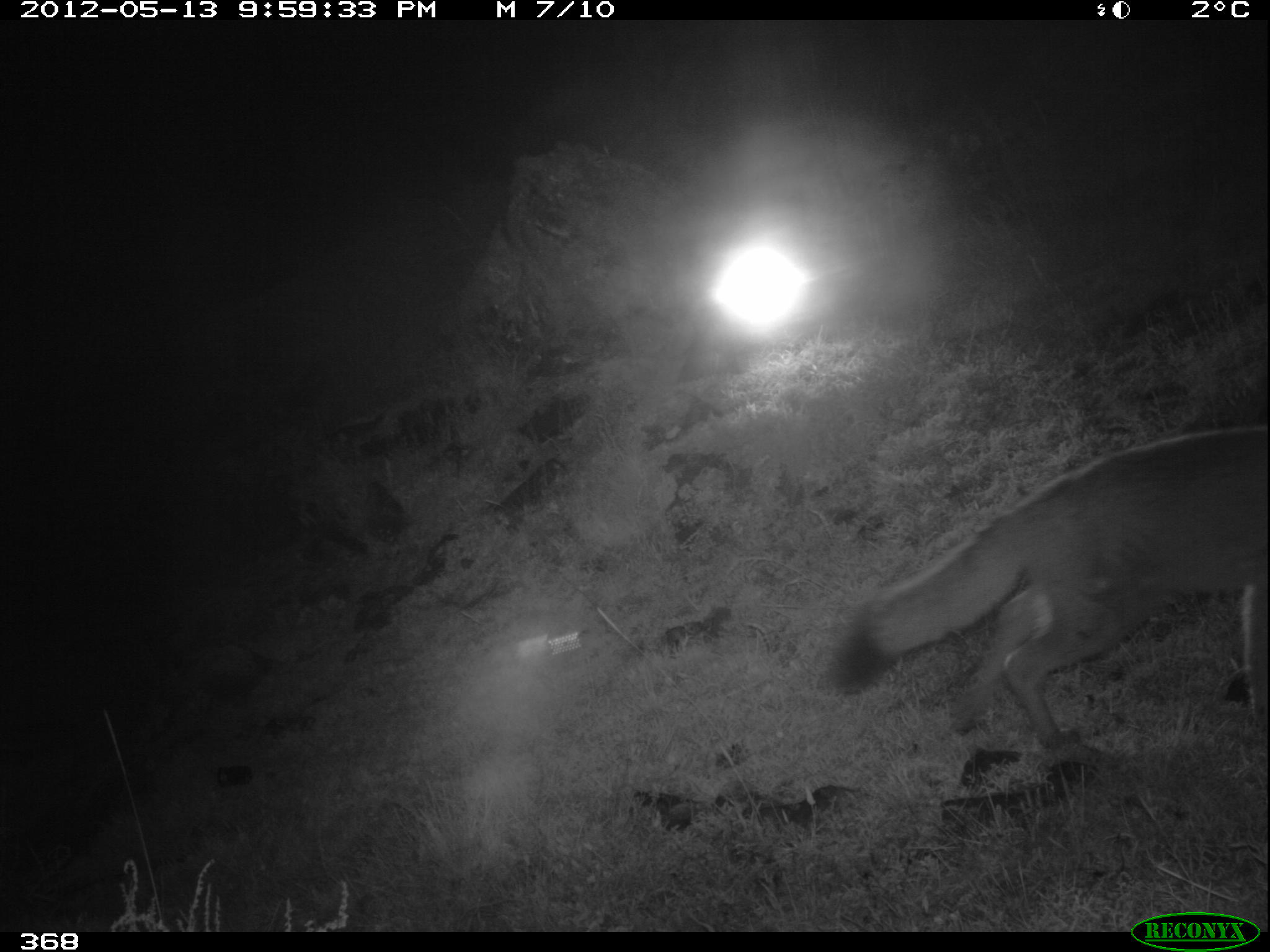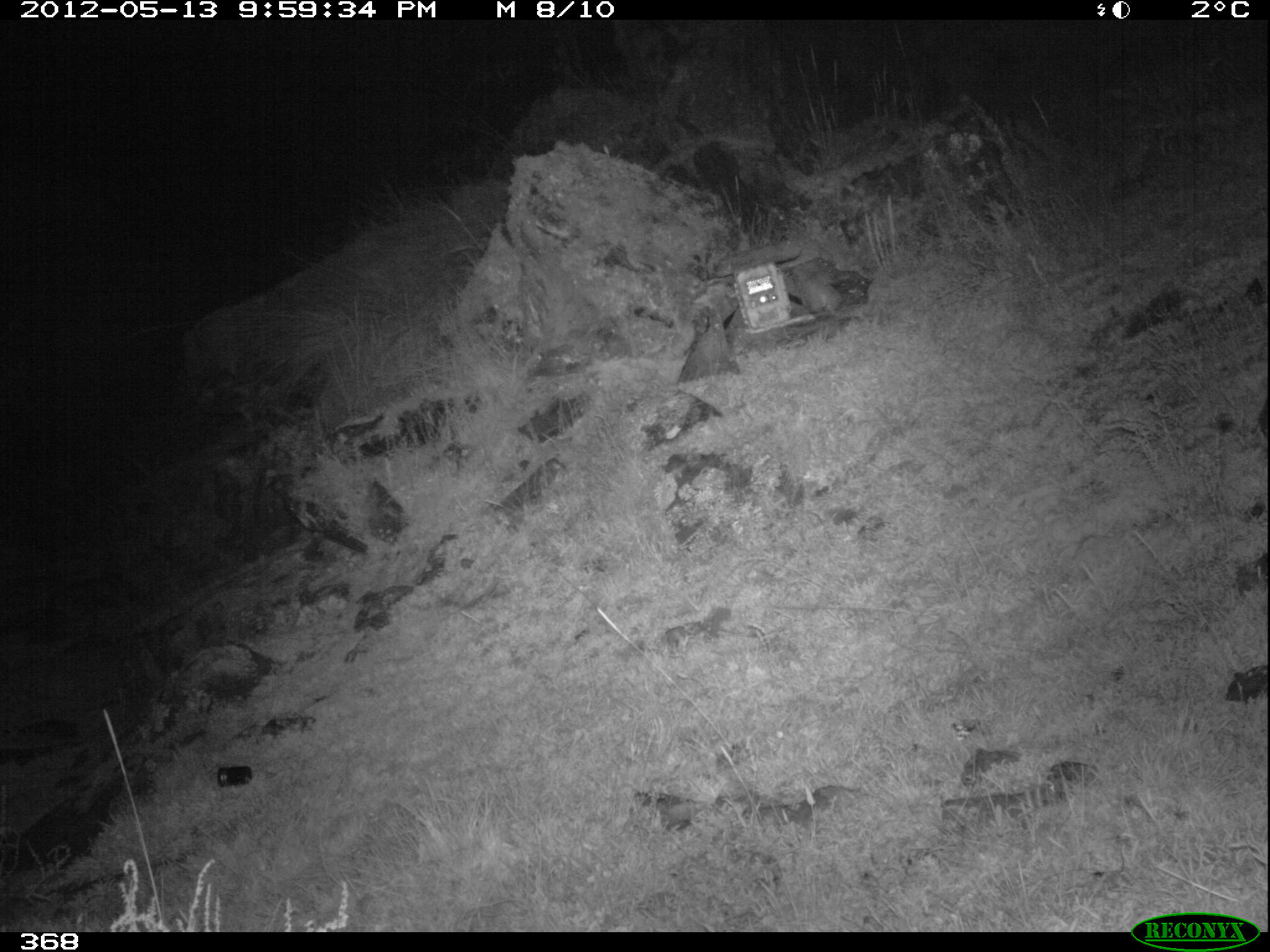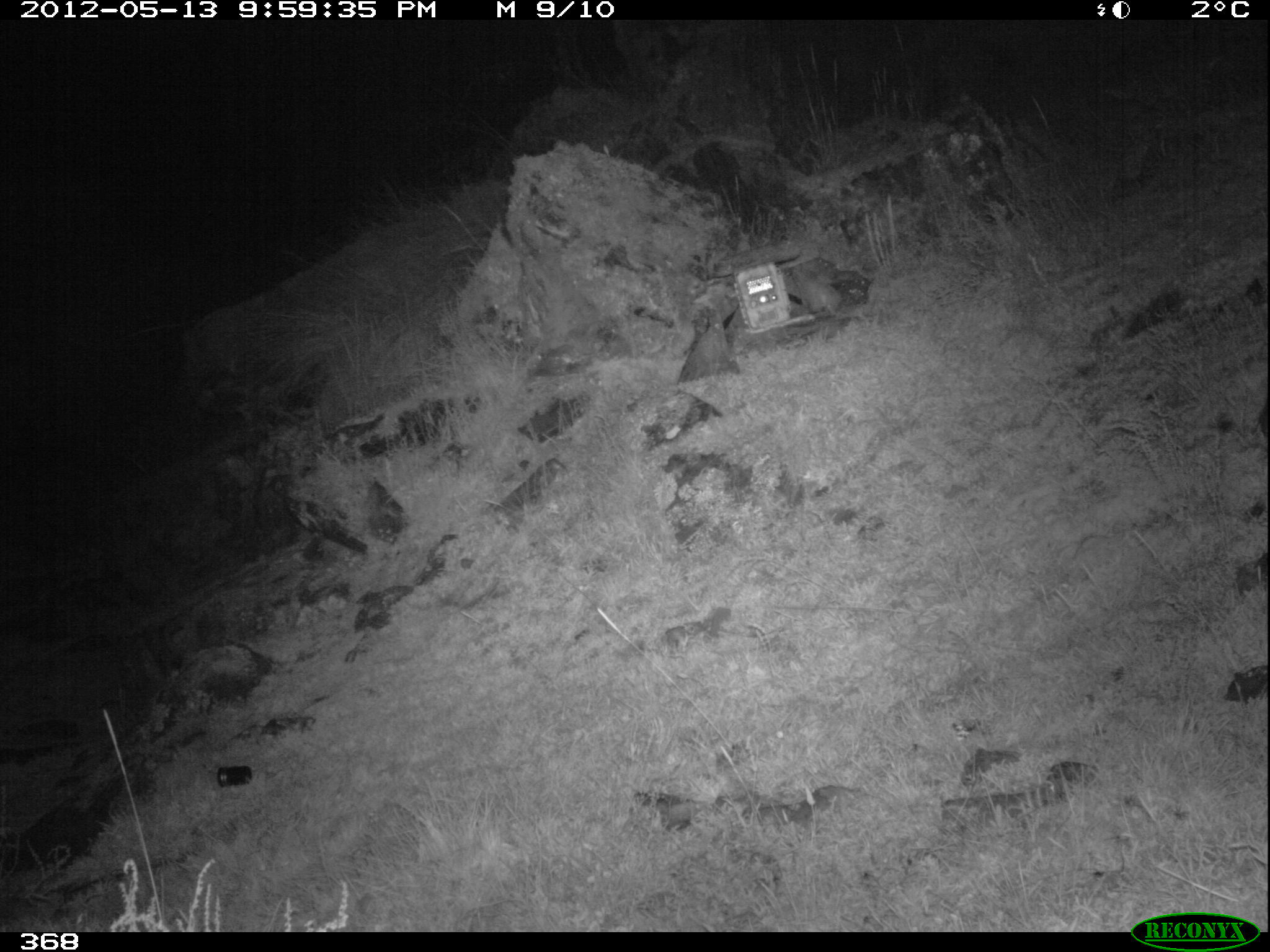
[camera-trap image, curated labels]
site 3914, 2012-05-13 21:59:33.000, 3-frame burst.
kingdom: Animalia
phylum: Chordata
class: Mammalia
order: Carnivora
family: Canidae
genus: Lycalopex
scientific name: Lycalopex culpaeus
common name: culpeo